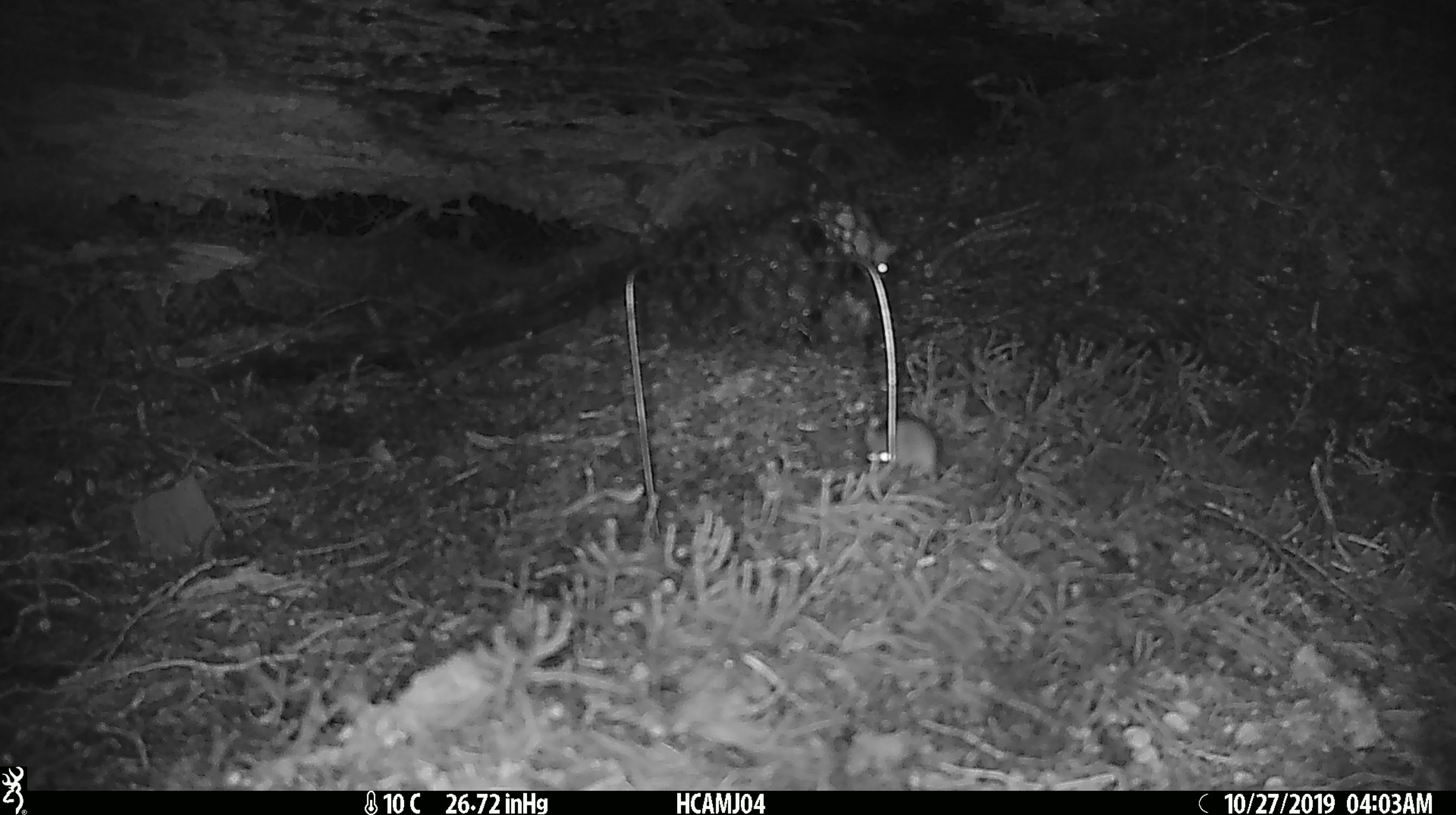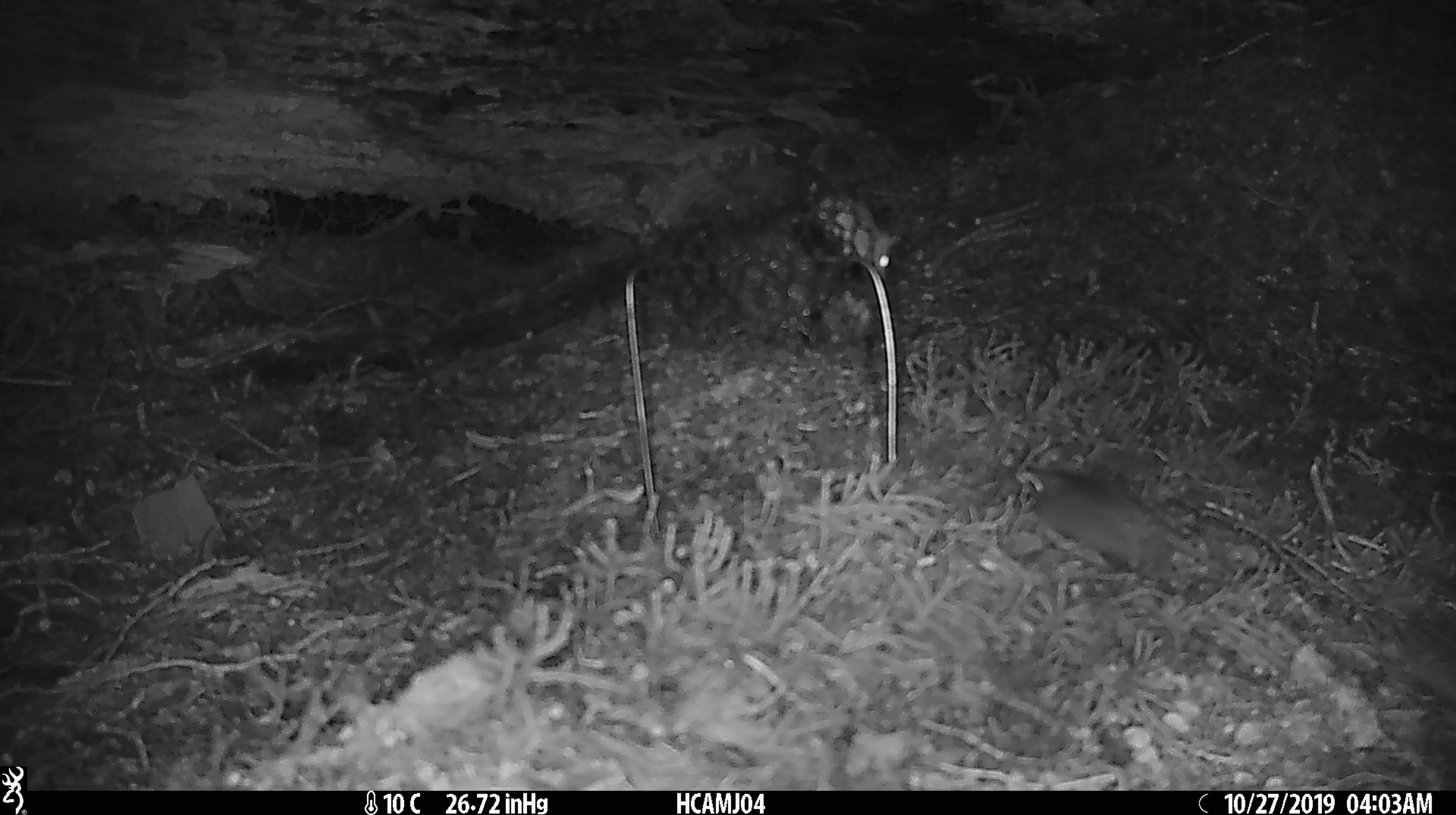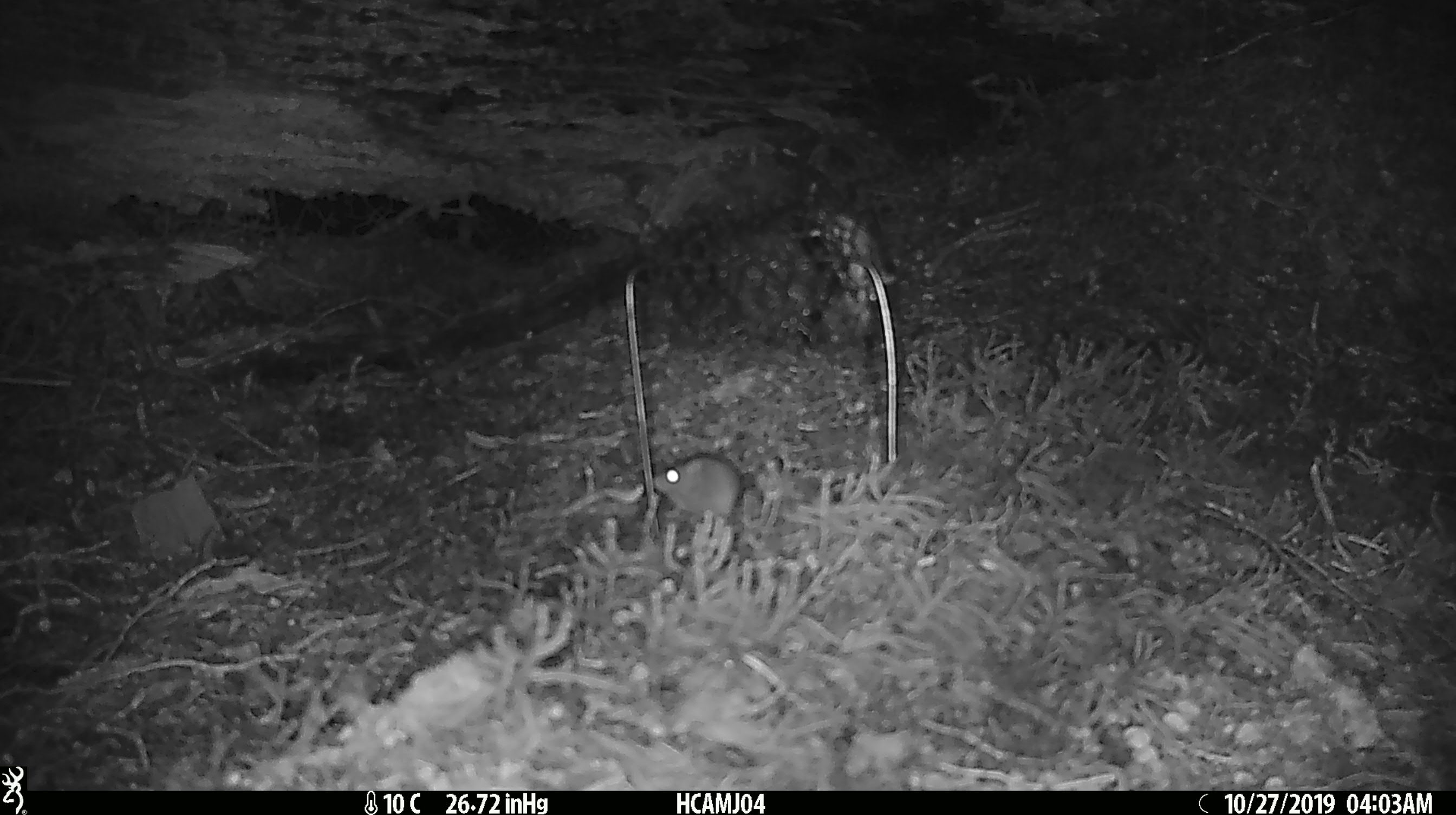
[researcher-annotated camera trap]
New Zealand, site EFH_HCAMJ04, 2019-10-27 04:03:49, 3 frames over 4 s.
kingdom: Animalia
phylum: Chordata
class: Mammalia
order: Rodentia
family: Muridae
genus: Mus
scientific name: Mus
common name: mouse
Mouse (Mus).